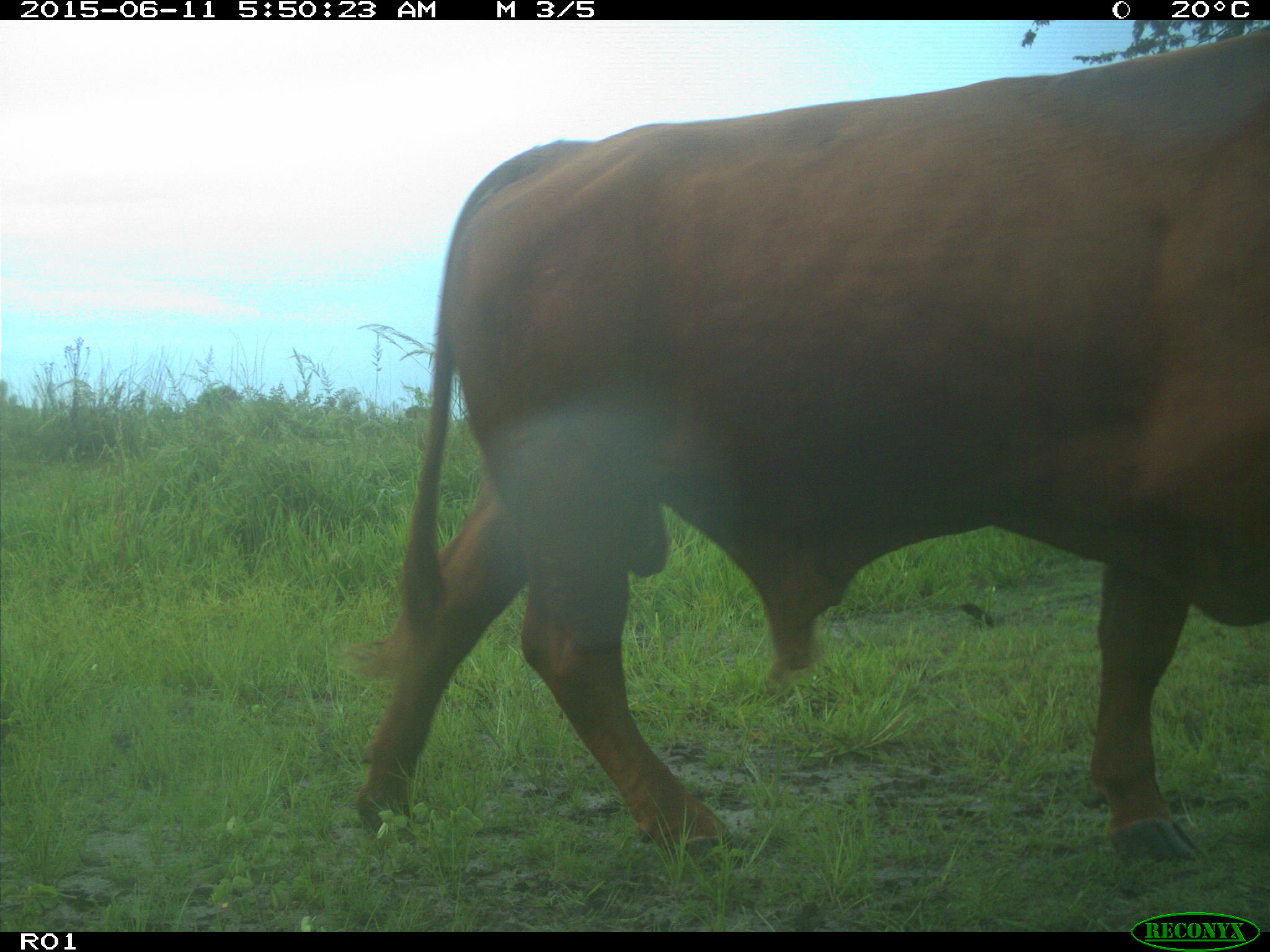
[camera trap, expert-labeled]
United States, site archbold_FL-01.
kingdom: Animalia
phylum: Chordata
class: Mammalia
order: Artiodactyla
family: Bovidae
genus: Bos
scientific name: Bos taurus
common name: domestic cow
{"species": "Bos taurus (domestic cow)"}